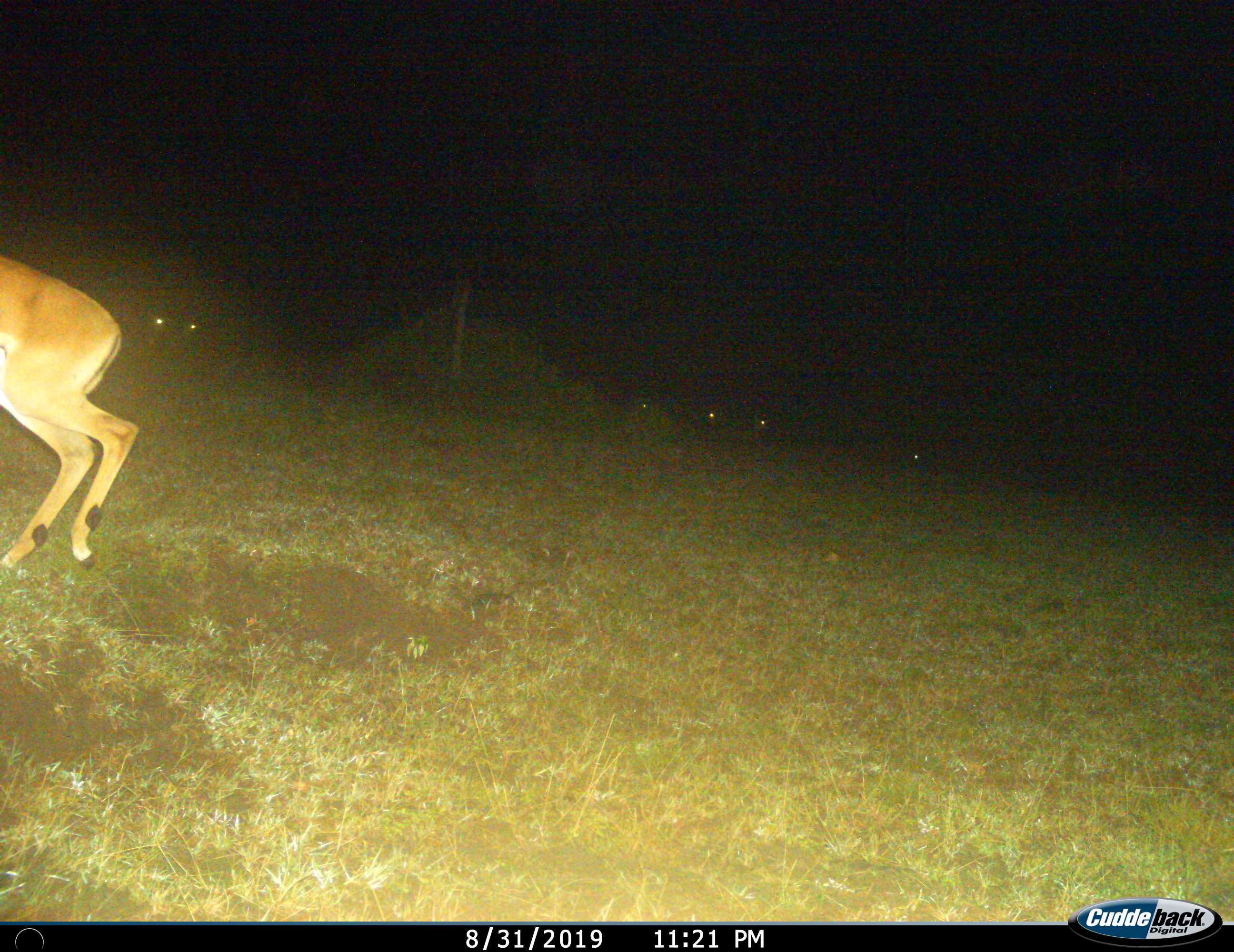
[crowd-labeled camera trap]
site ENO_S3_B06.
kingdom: Animalia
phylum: Chordata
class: Mammalia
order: Artiodactyla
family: Bovidae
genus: Aepyceros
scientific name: Aepyceros melampus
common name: impala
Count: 1.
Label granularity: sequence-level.